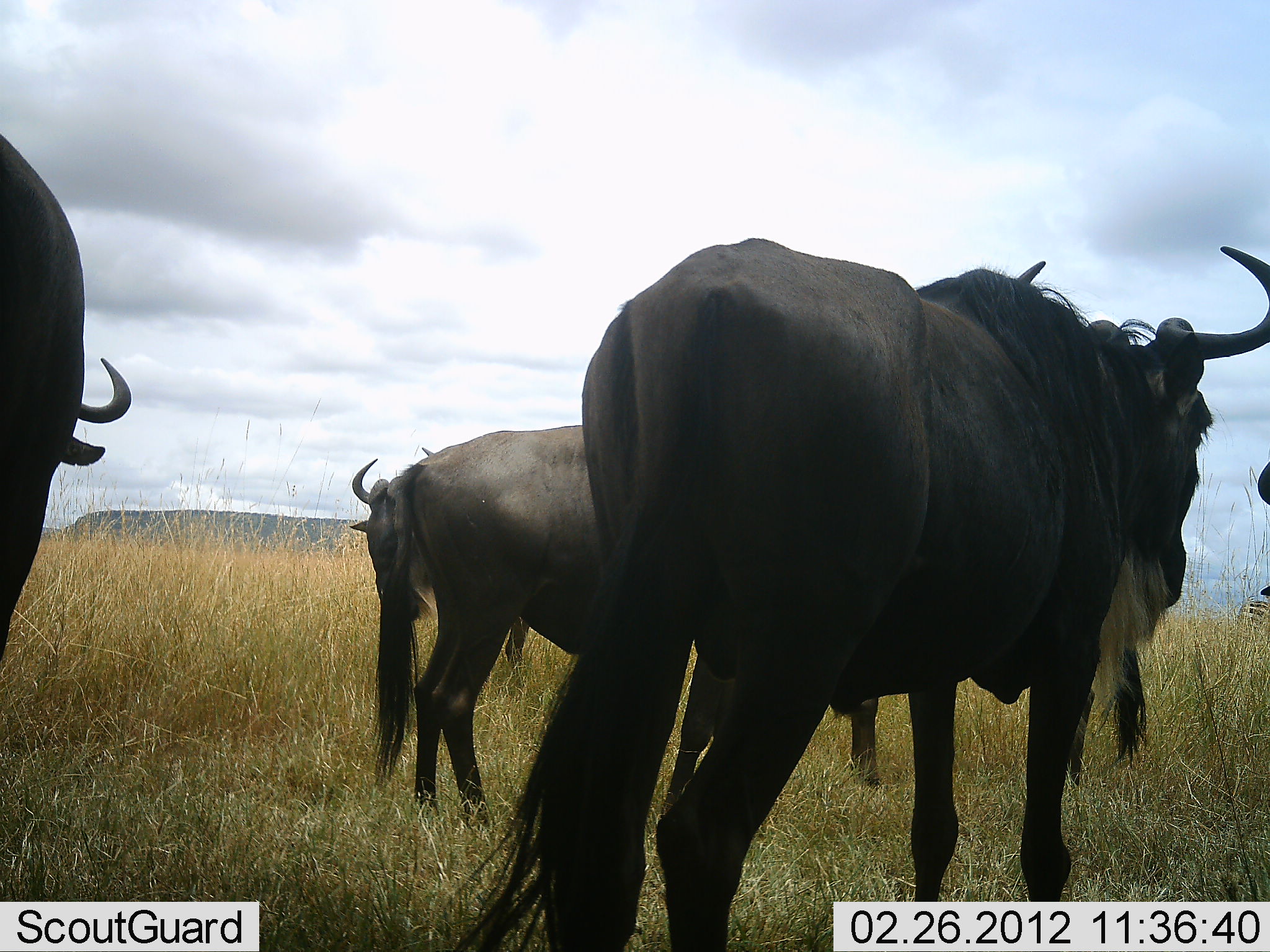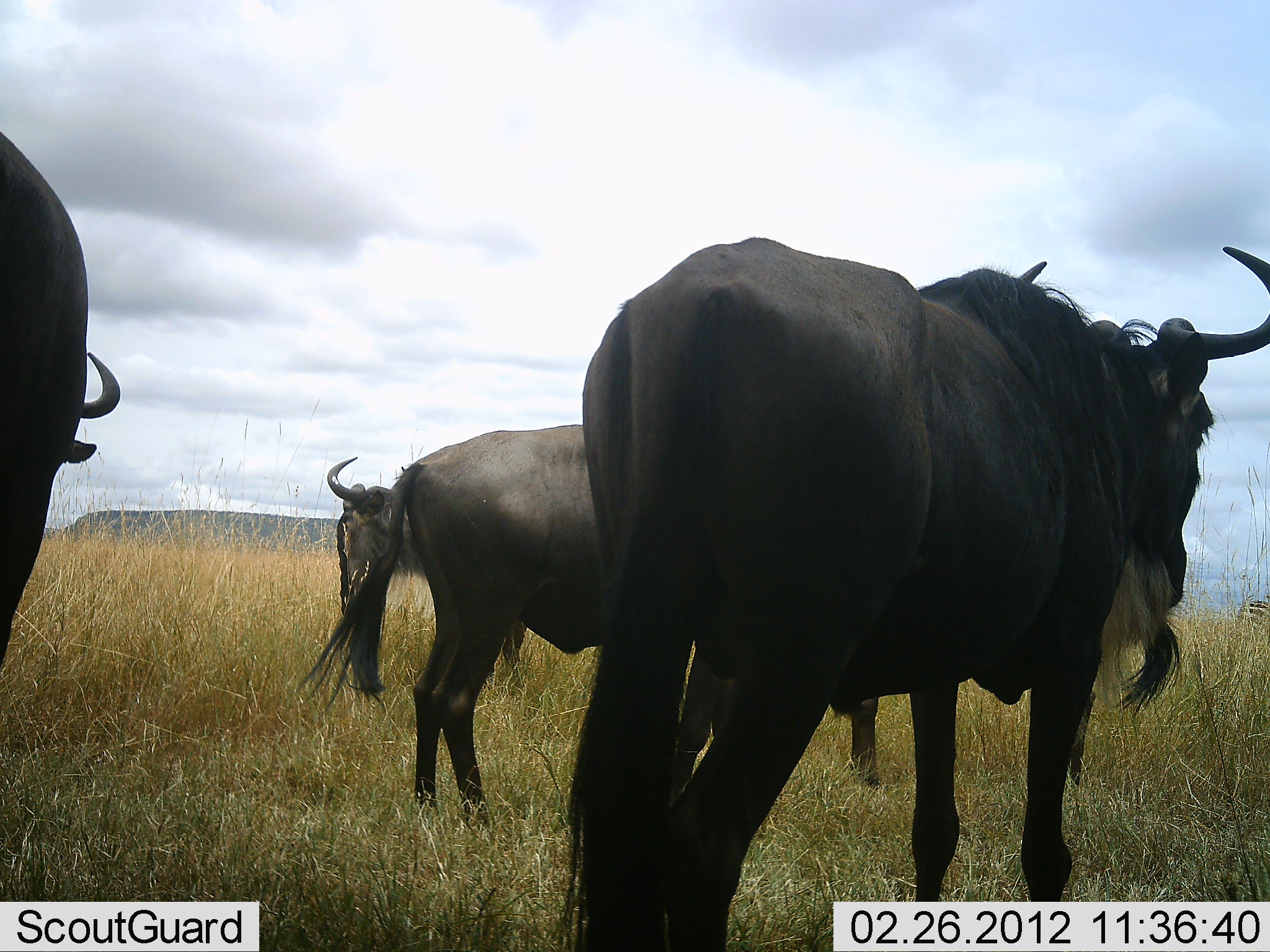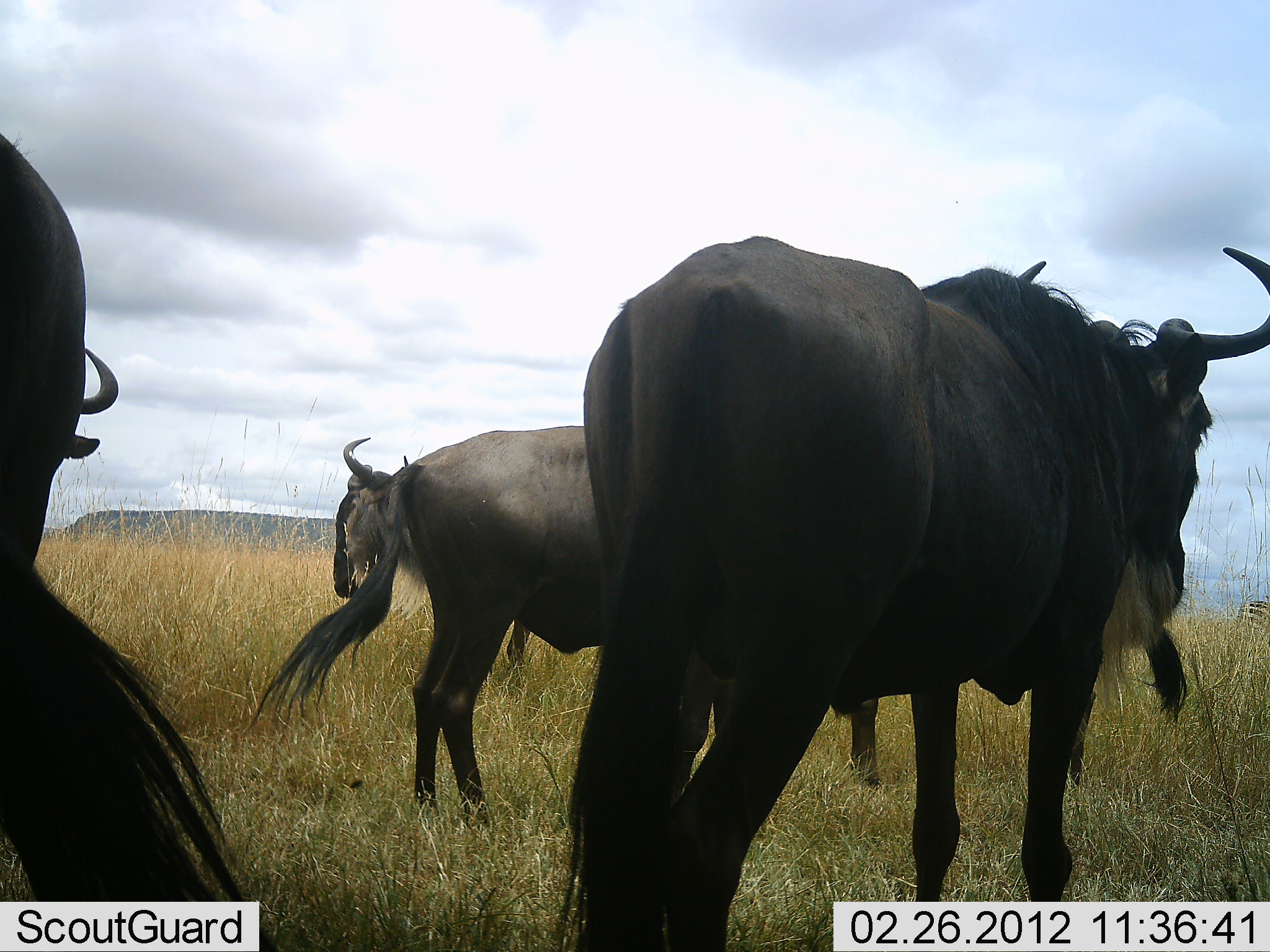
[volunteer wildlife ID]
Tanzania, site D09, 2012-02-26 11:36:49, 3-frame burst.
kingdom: Animalia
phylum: Chordata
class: Mammalia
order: Artiodactyla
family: Bovidae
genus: Connochaetes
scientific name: Connochaetes taurinus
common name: blue wildebeest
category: wildebeest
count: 4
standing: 81%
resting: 0%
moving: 25%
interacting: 0%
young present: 0%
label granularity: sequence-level